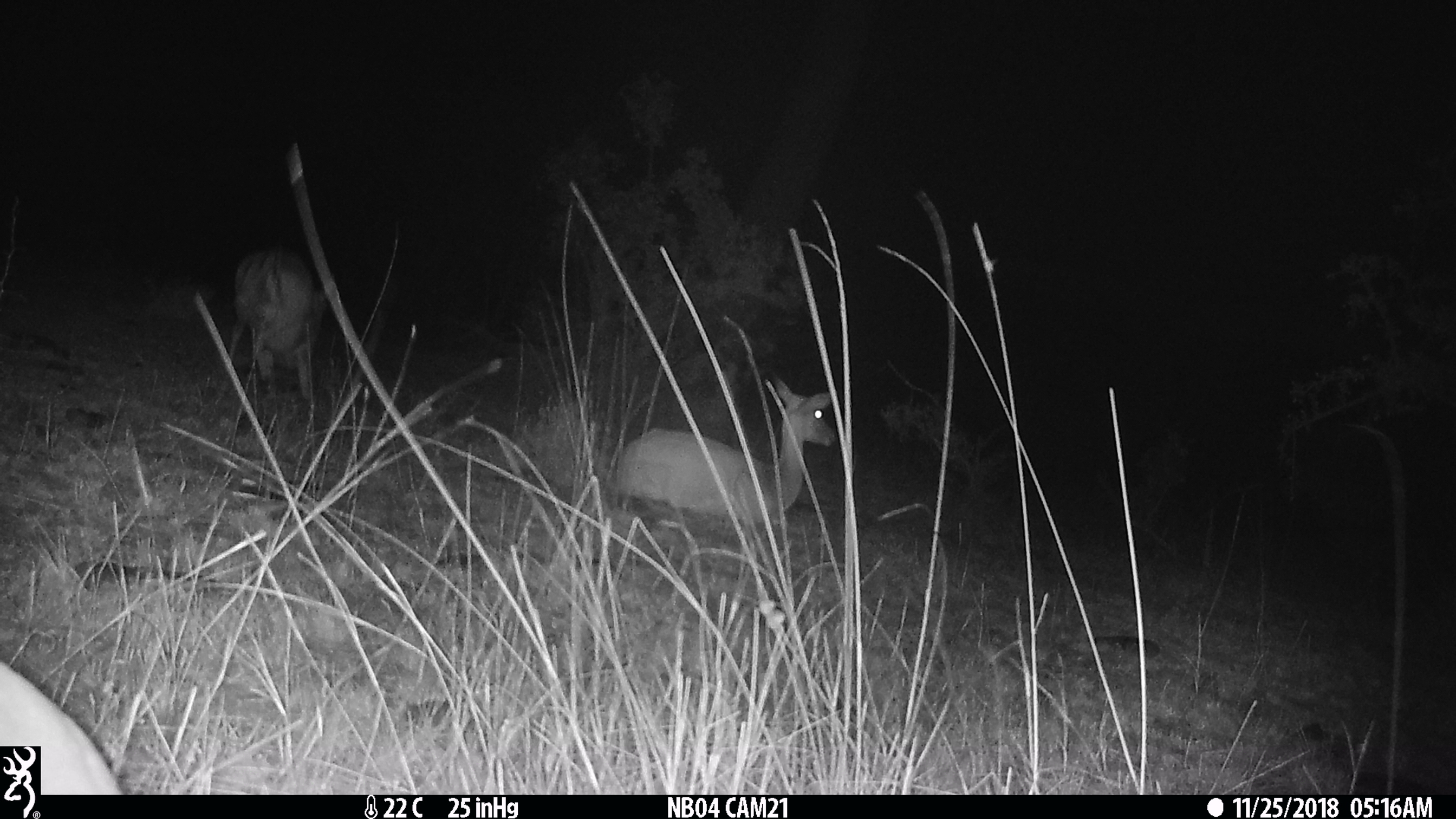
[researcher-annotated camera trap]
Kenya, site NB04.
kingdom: Animalia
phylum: Chordata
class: Mammalia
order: Artiodactyla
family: Bovidae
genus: Aepyceros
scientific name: Aepyceros melampus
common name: impala